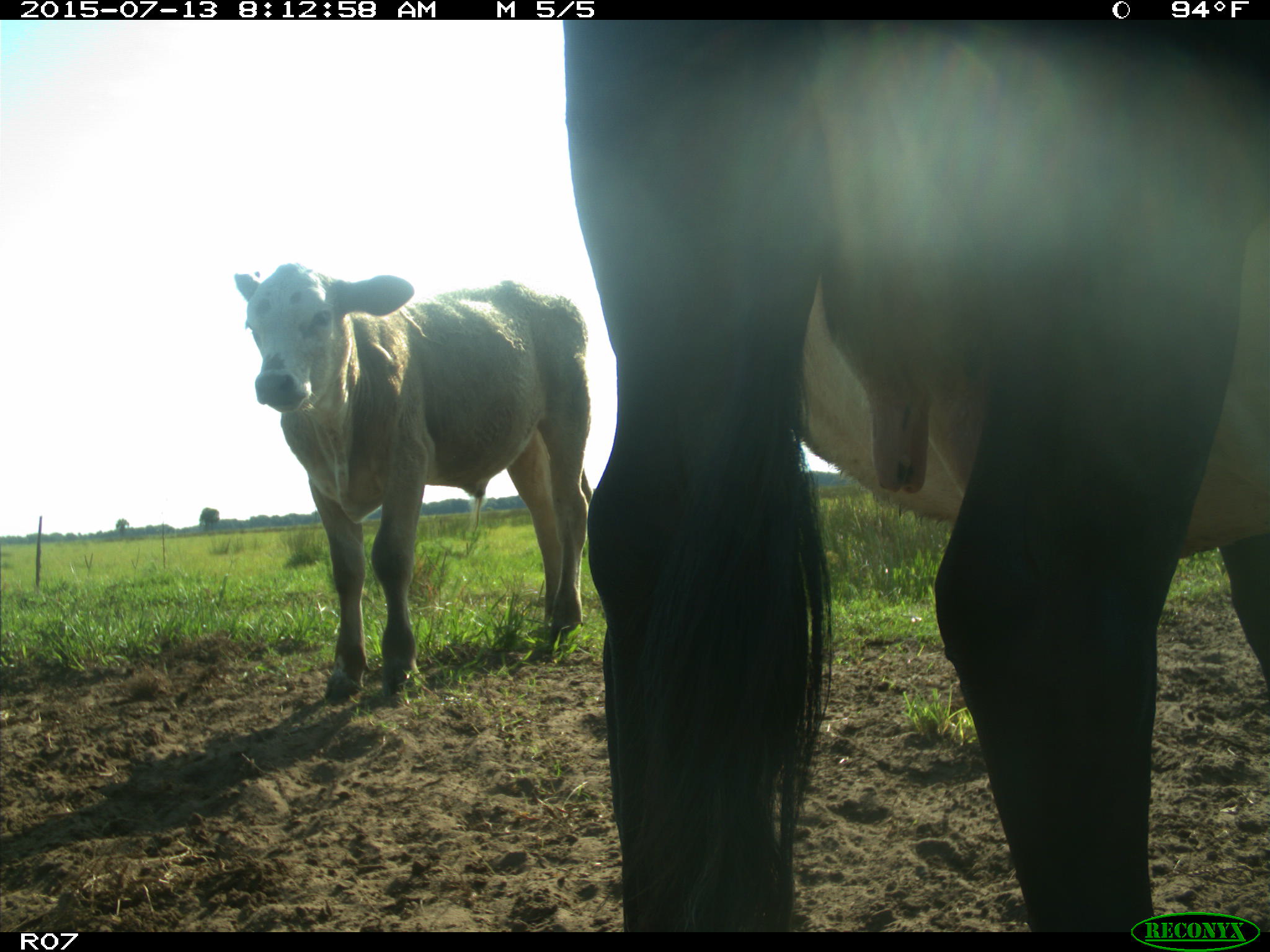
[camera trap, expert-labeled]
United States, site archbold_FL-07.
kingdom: Animalia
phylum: Chordata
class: Mammalia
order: Artiodactyla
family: Bovidae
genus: Bos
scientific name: Bos taurus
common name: domestic cow